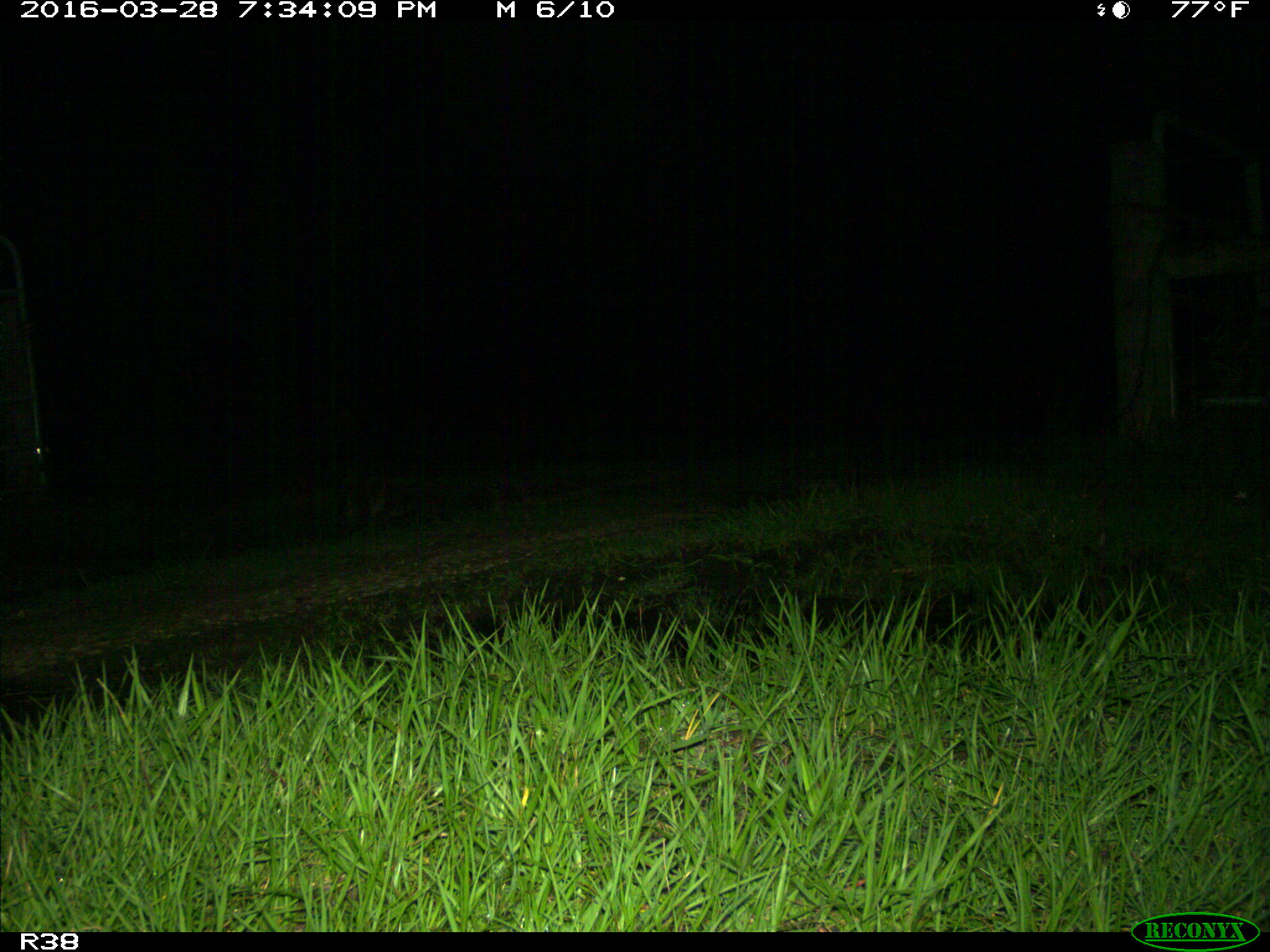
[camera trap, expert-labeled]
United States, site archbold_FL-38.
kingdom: Animalia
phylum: Chordata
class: Mammalia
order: Carnivora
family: Procyonidae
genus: Procyon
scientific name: Procyon lotor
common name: common raccoon